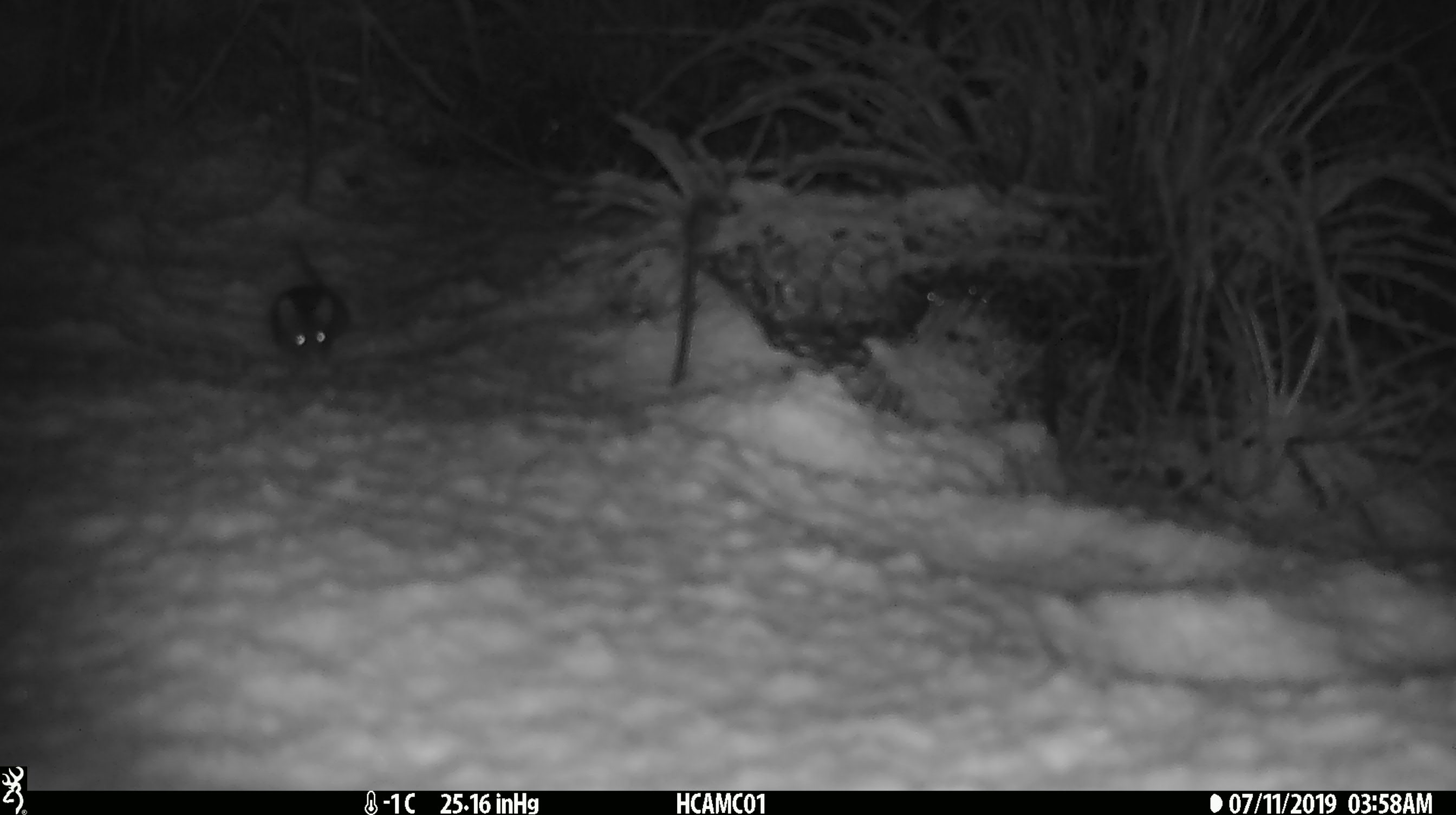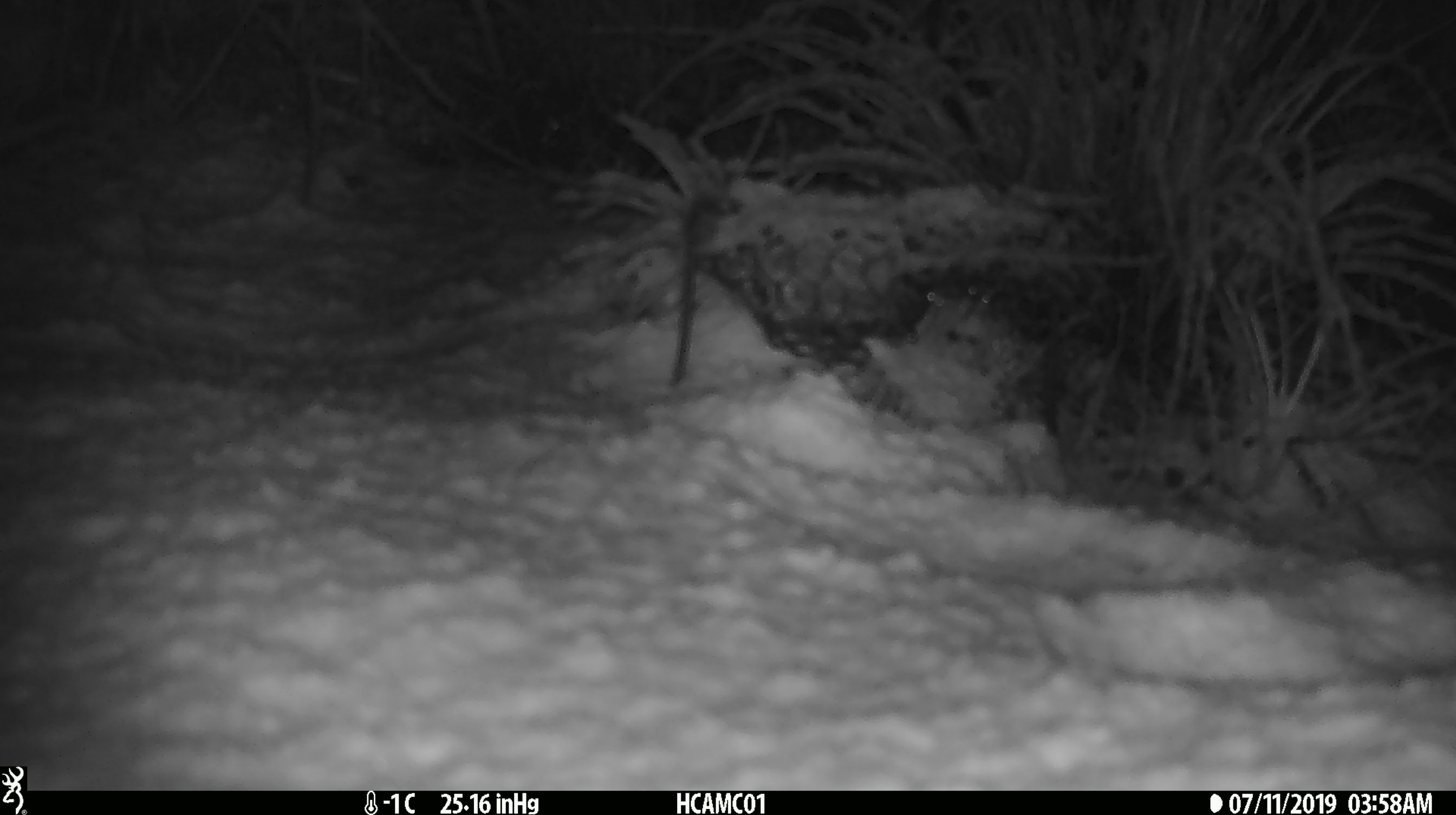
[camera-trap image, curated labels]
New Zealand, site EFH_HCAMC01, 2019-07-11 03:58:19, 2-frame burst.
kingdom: Animalia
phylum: Chordata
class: Mammalia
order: Rodentia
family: Muridae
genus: Mus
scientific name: Mus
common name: mouse